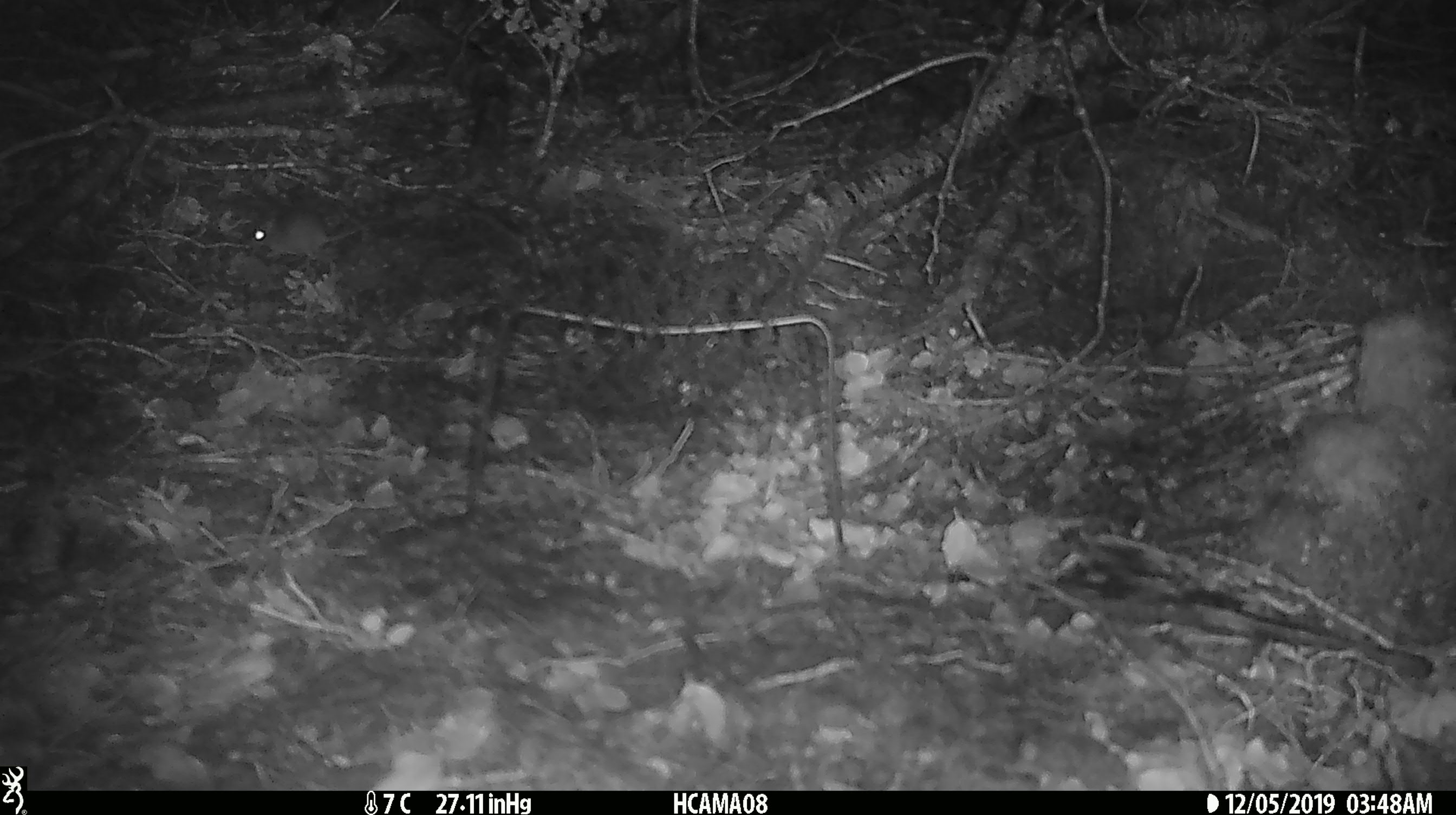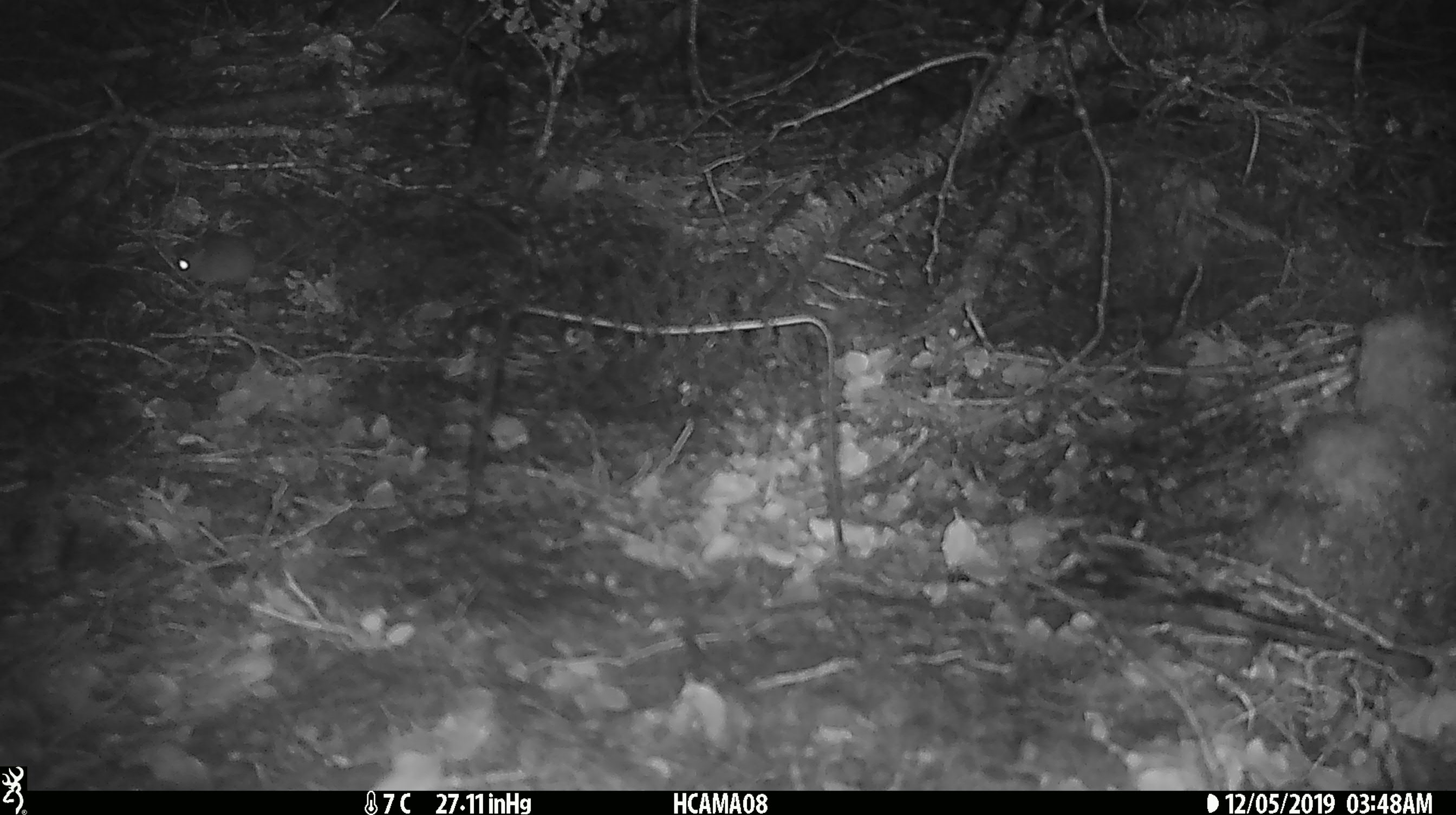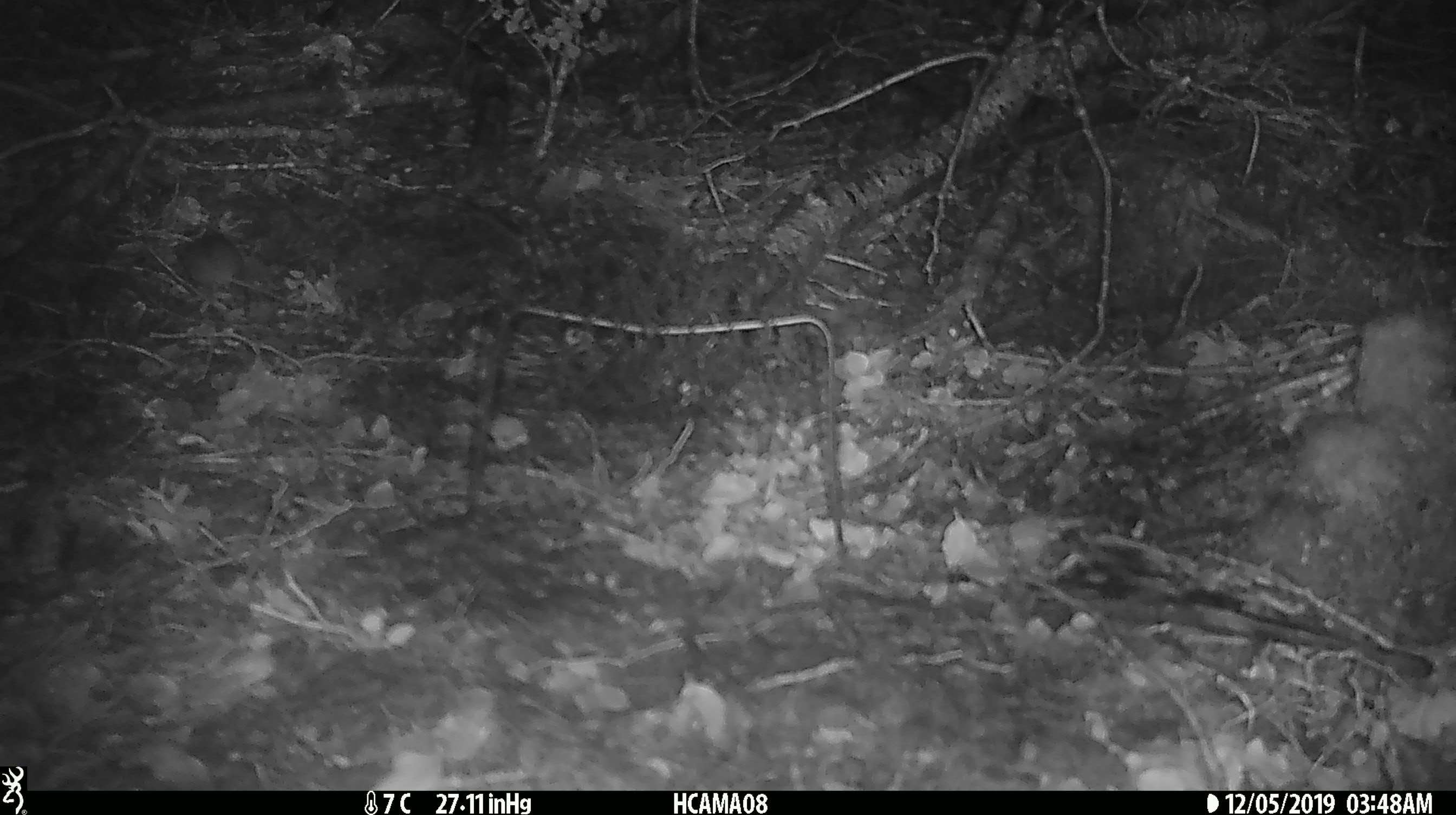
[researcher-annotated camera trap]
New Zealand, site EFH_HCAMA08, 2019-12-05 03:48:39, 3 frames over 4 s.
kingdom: Animalia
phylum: Chordata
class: Mammalia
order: Rodentia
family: Muridae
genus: Mus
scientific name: Mus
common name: mouse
Mouse (Mus).